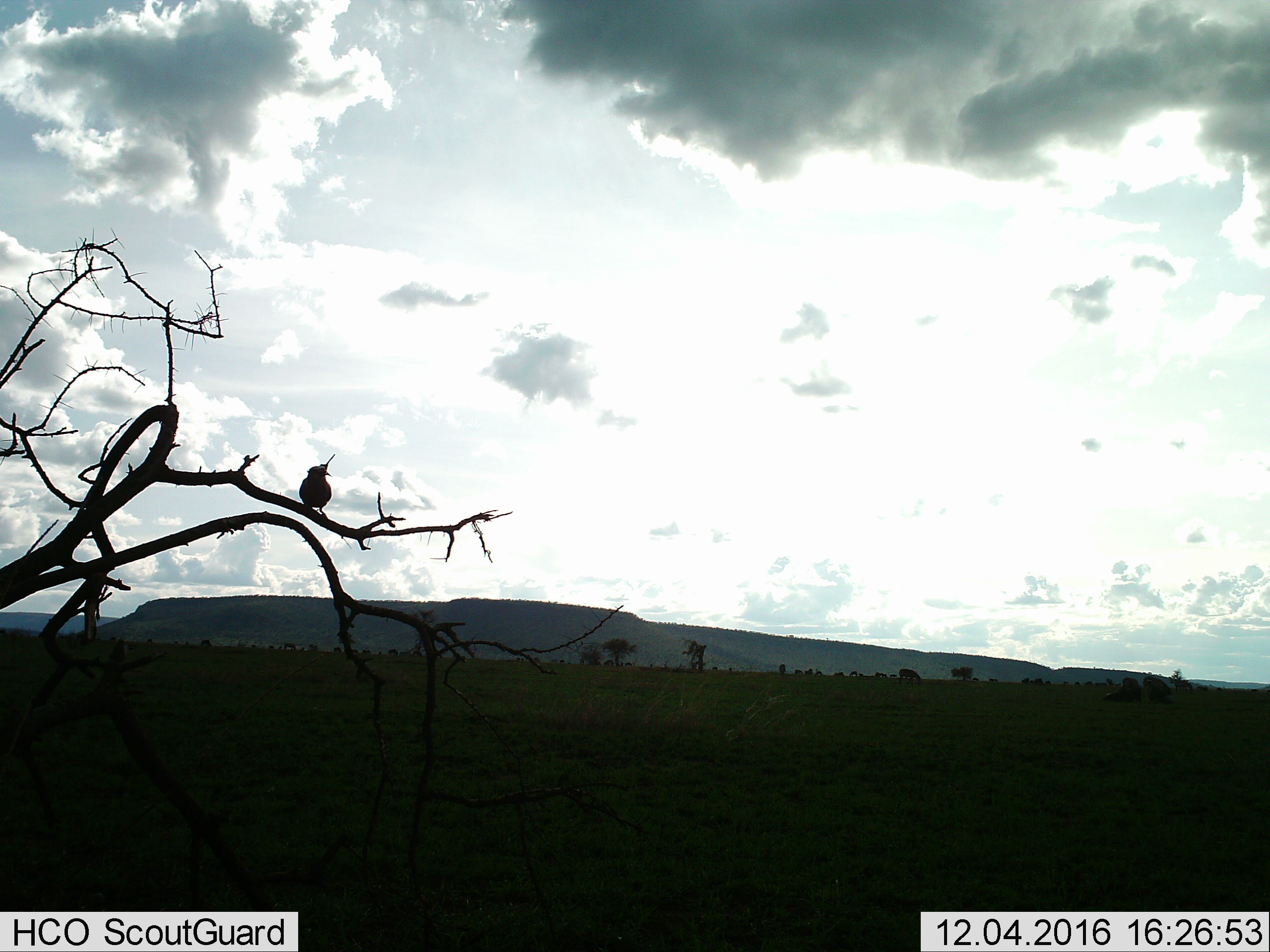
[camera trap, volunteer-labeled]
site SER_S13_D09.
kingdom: Animalia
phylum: Chordata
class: Aves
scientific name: Aves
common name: bird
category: birdother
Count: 1.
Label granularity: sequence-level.